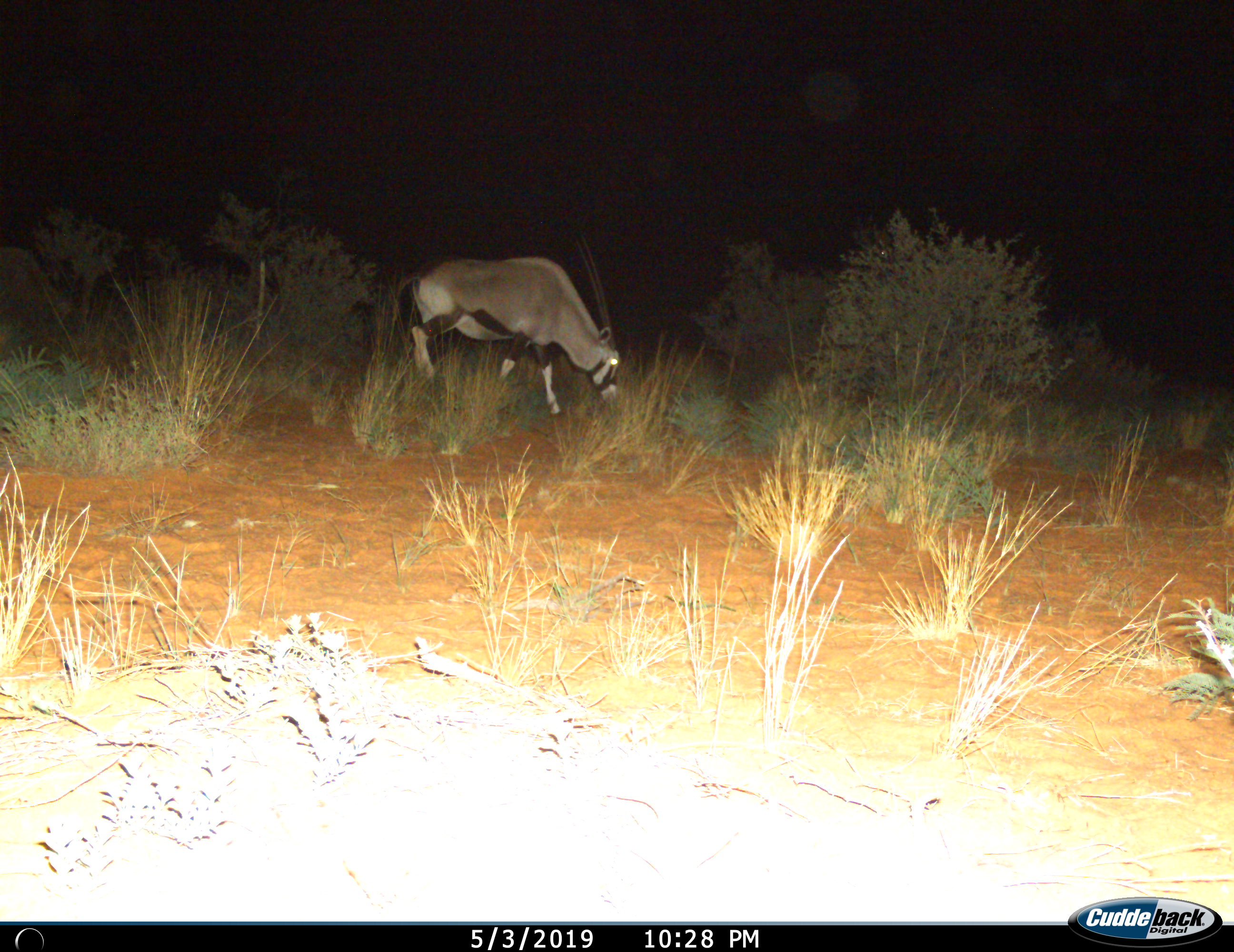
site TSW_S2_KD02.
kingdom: Animalia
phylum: Chordata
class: Mammalia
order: Artiodactyla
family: Bovidae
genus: Oryx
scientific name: Oryx gazella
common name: gemsbok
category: oryx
Oryx (gemsbok) (Oryx gazella), count 1. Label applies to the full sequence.